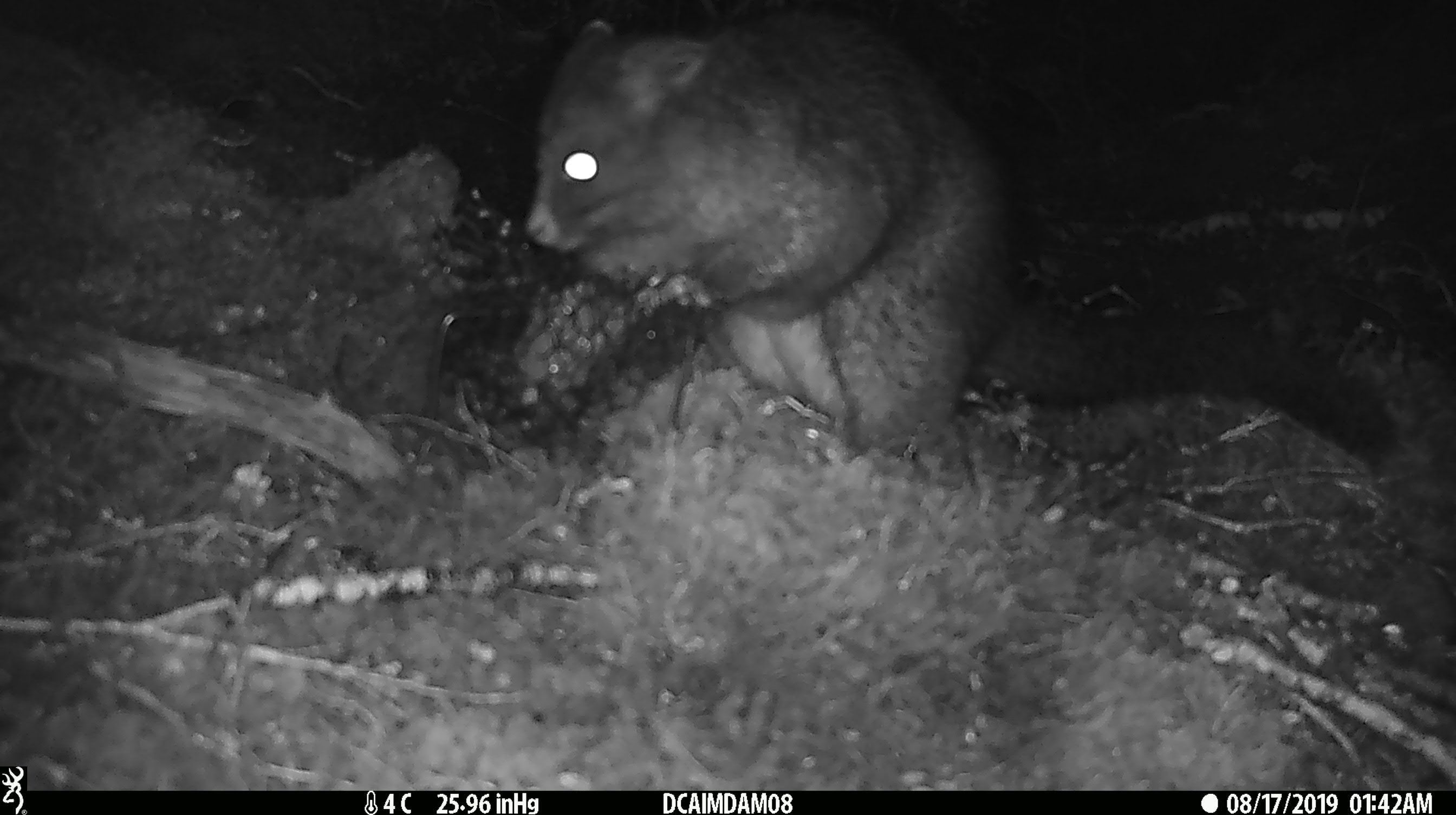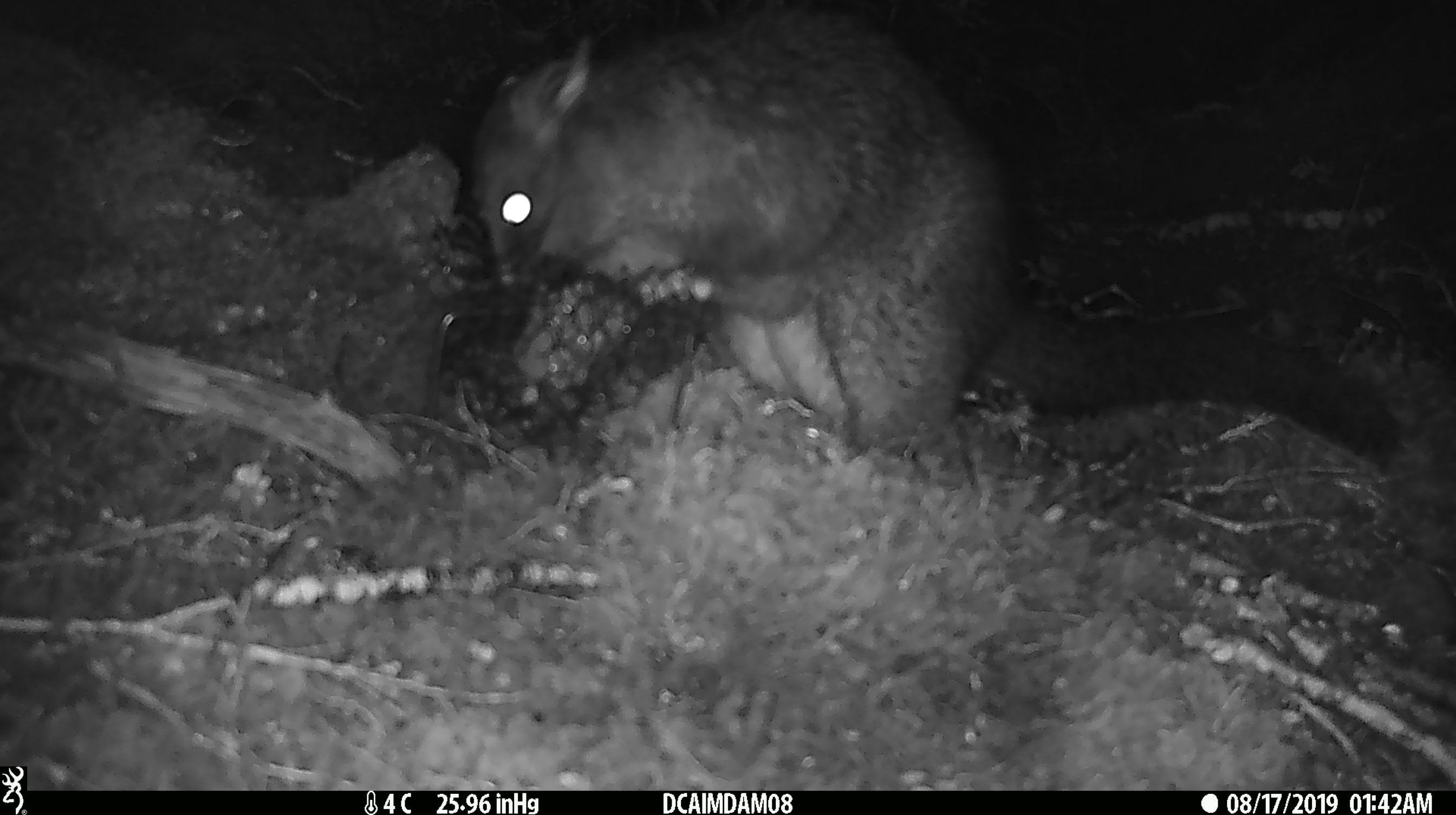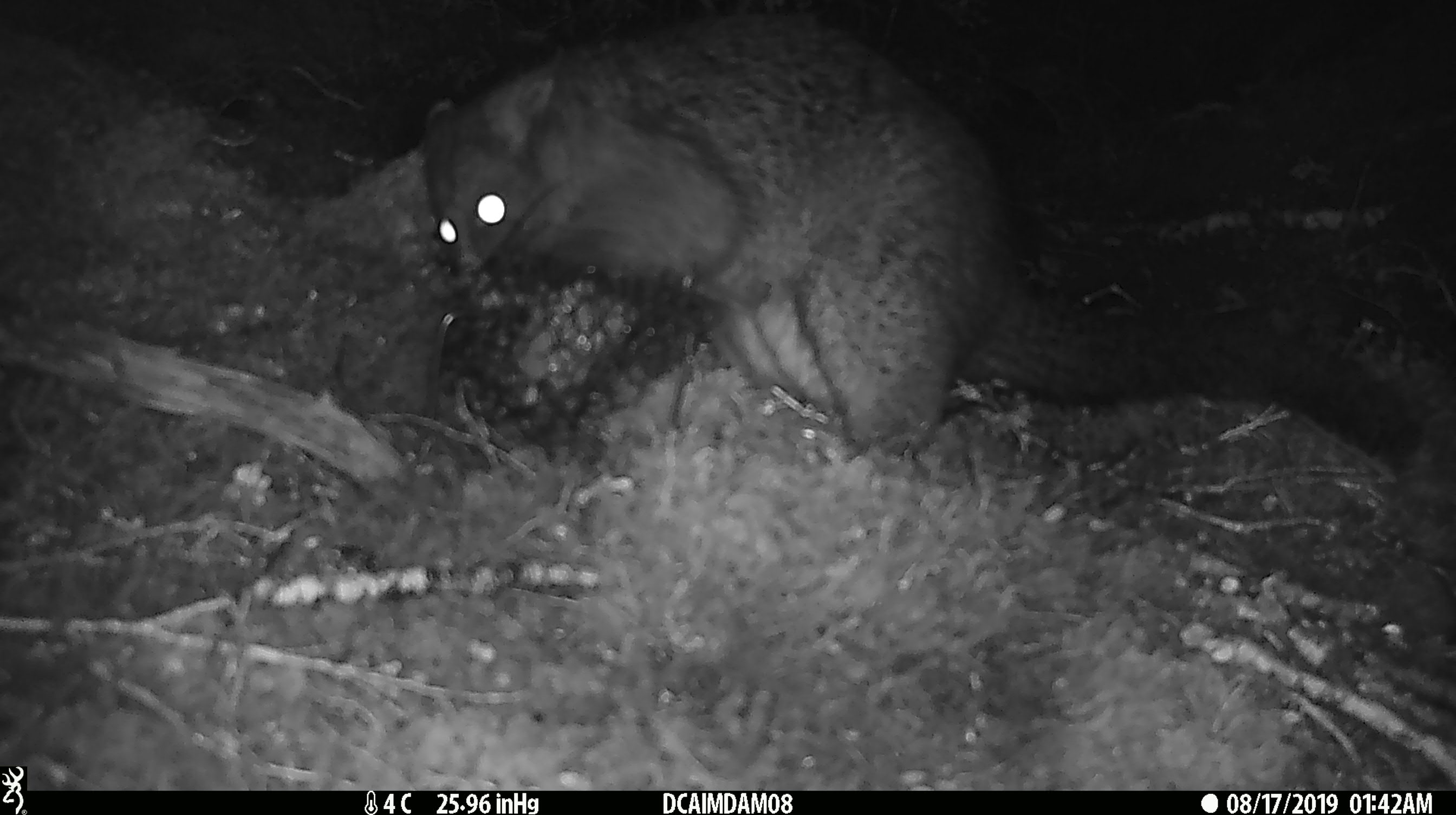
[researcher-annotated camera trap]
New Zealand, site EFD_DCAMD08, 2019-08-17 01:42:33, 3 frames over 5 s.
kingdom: Animalia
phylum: Chordata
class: Mammalia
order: Diprotodontia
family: Phalangeridae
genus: Trichosurus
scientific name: Trichosurus vulpecula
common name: common brushtail possum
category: possum